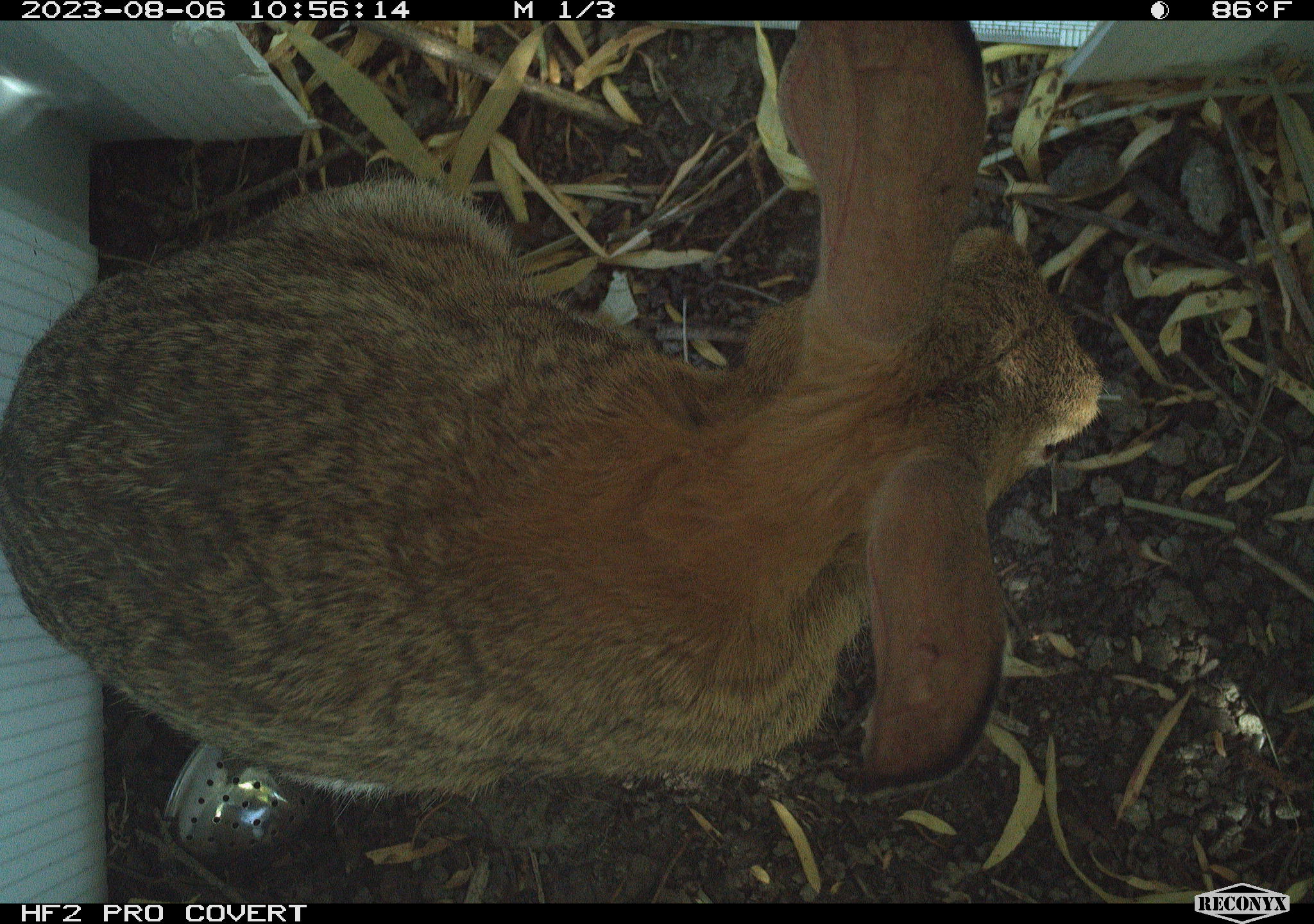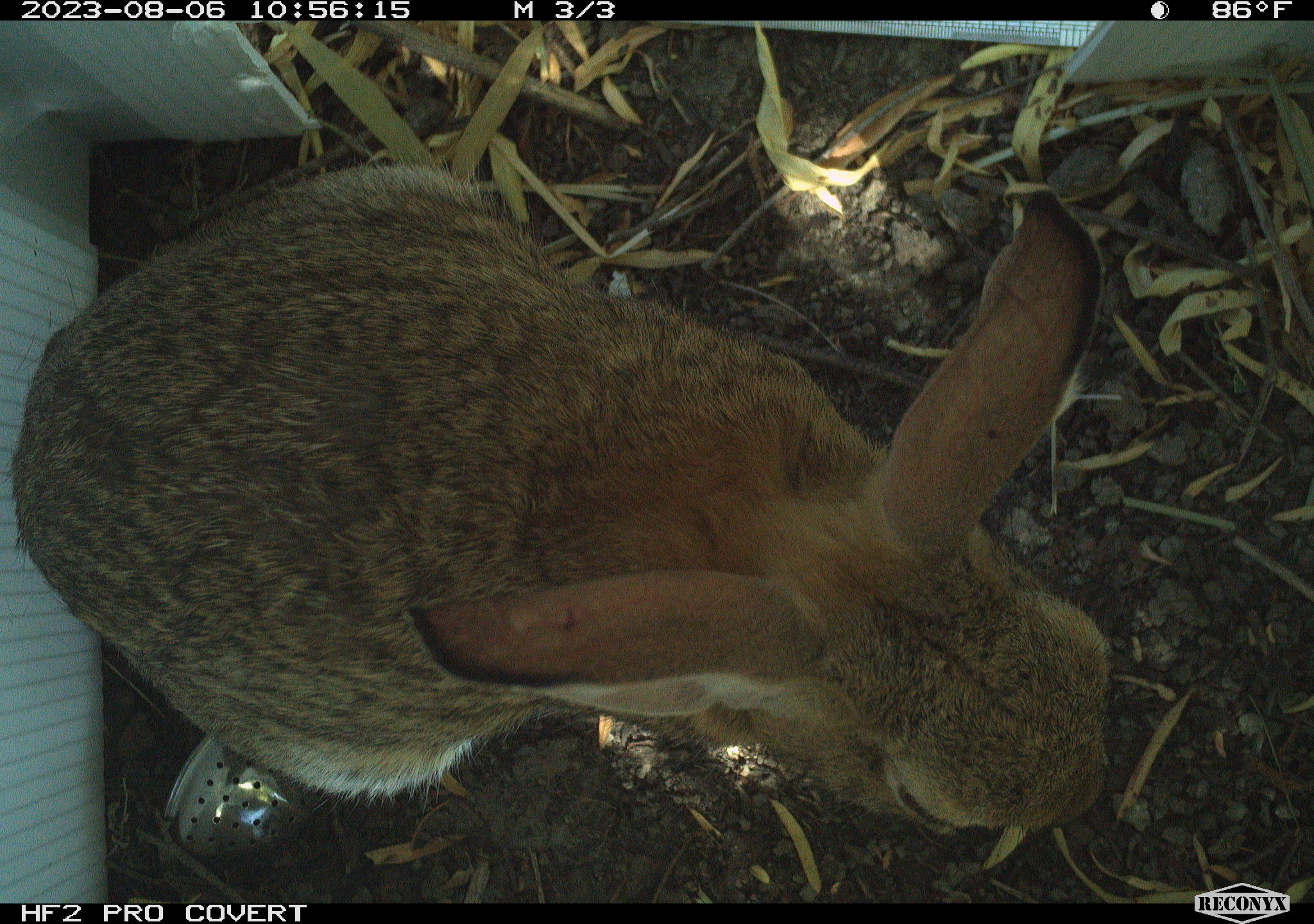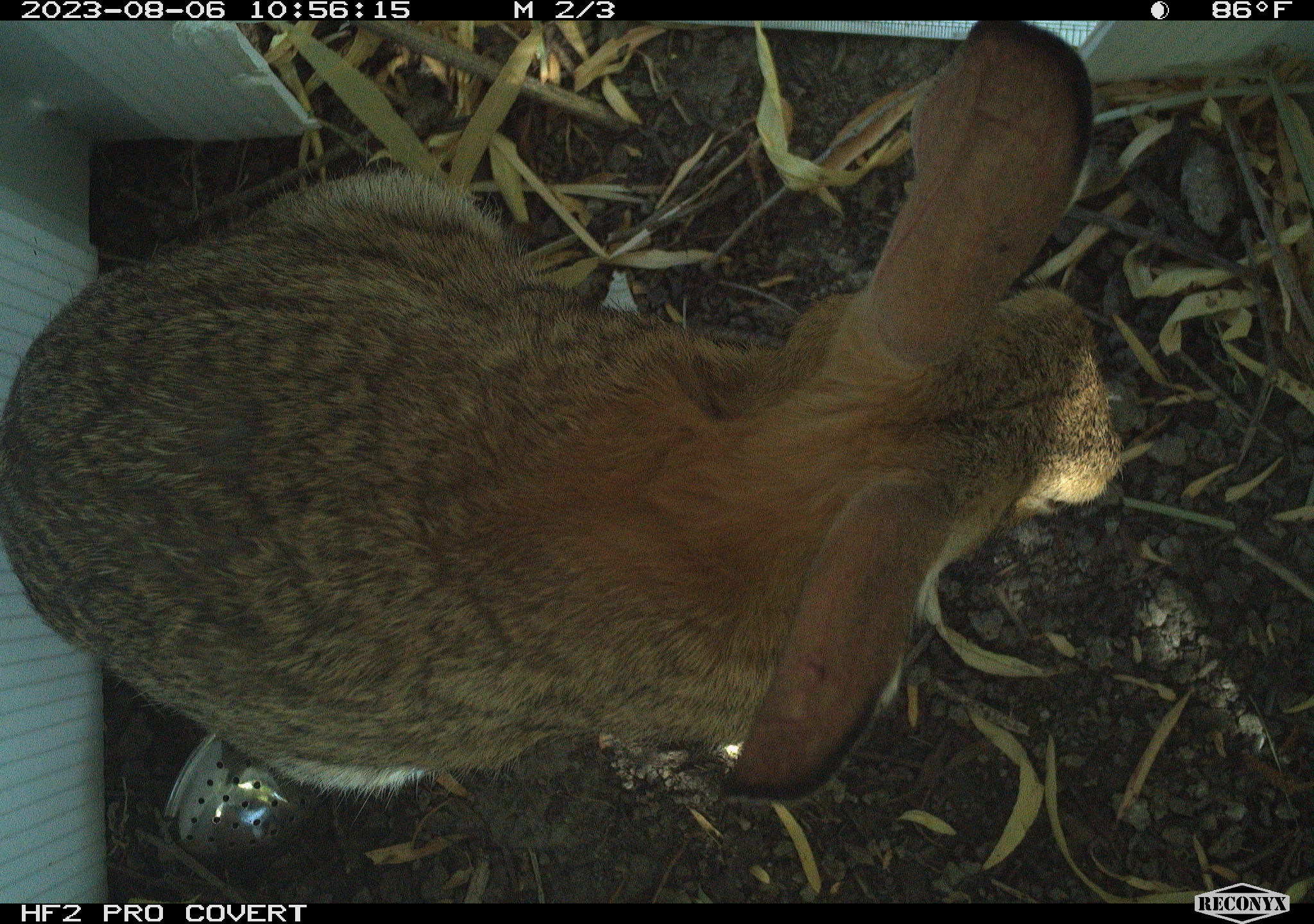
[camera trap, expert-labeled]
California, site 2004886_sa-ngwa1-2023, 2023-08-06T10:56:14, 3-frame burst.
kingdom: Animalia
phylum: Chordata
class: Mammalia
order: Lagomorpha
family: Leporidae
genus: Sylvilagus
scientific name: Sylvilagus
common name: cottontail rabbits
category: sylvilagus species